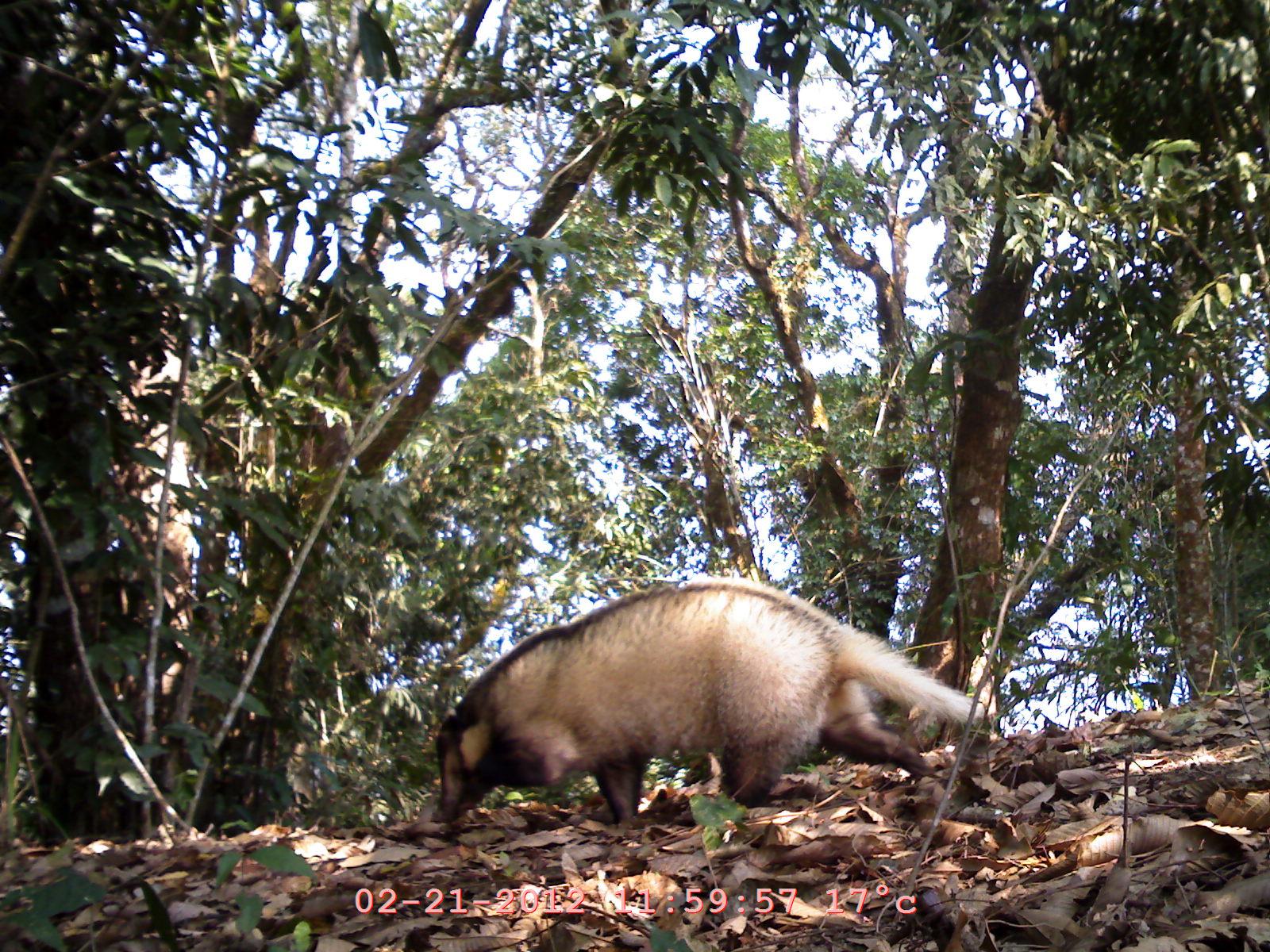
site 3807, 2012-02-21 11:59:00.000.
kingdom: Animalia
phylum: Chordata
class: Mammalia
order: Carnivora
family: Mustelidae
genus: Arctonyx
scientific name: Arctonyx collaris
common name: greater hog badger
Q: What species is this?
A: Arctonyx collaris (greater hog badger).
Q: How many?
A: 1.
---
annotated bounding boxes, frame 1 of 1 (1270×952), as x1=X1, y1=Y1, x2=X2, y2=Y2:
arctonyx collaris: x1=432, y1=577, x2=984, y2=826